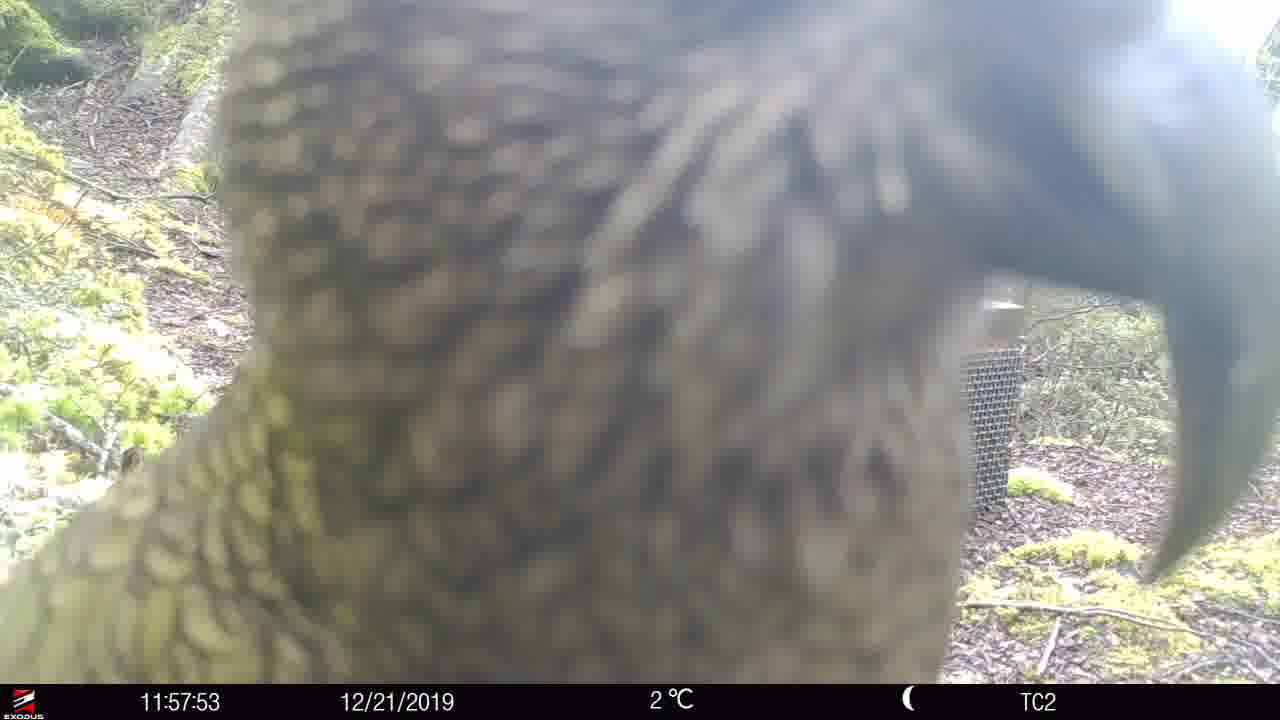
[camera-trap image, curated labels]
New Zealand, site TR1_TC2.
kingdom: Animalia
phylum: Chordata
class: Aves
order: Psittaciformes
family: Strigopidae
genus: Nestor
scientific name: Nestor notabilis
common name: kea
Kea (Nestor notabilis).